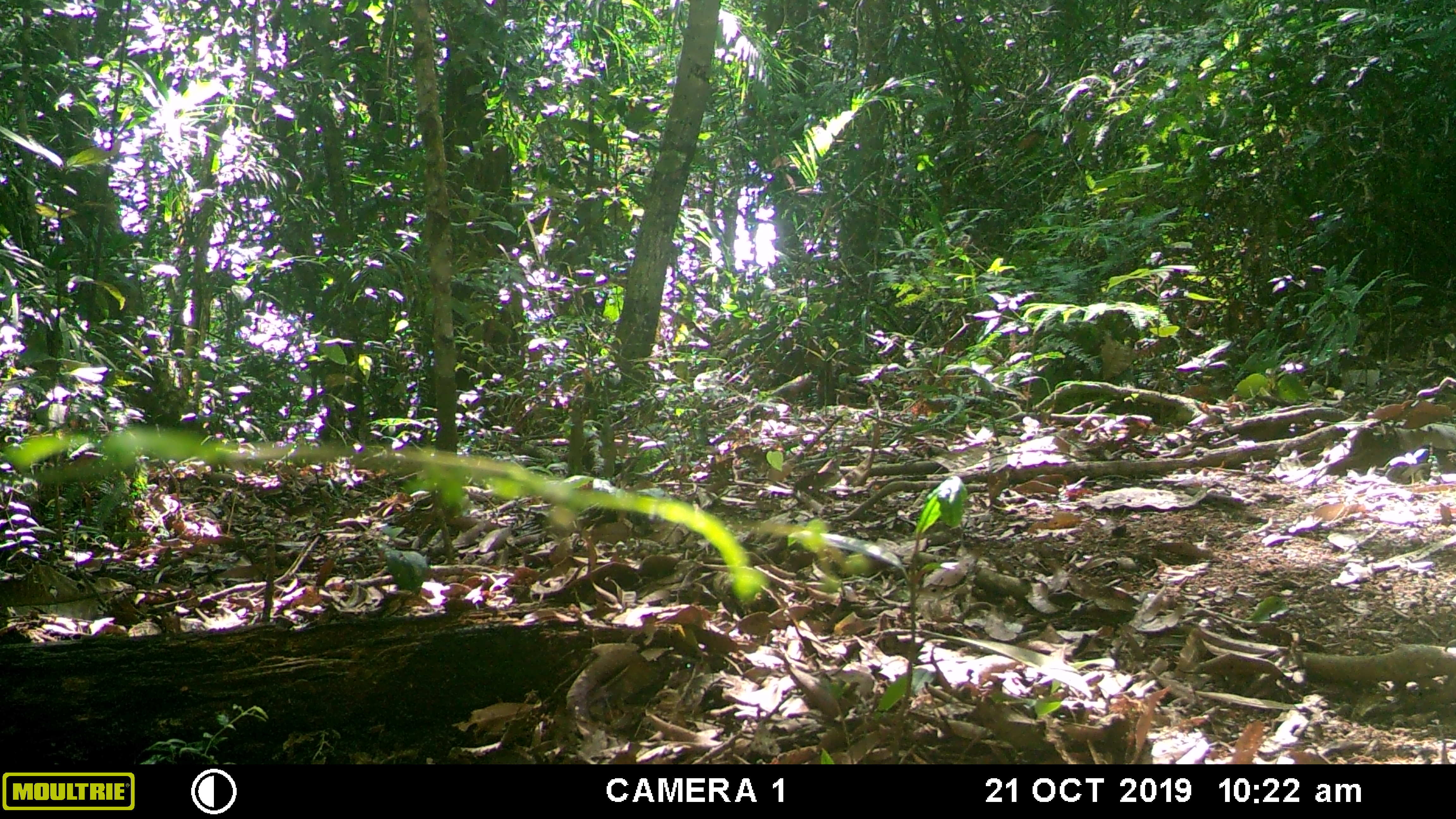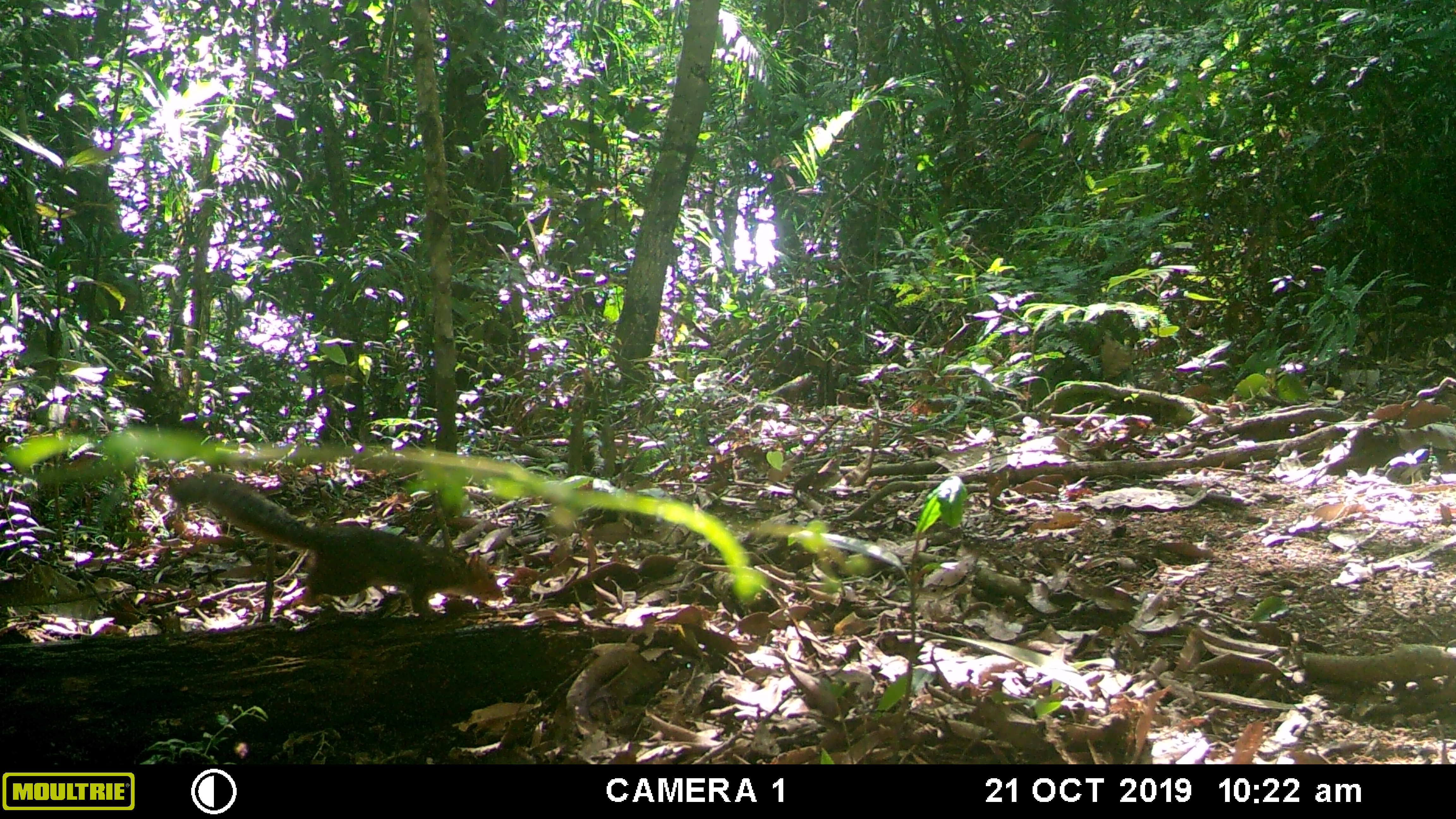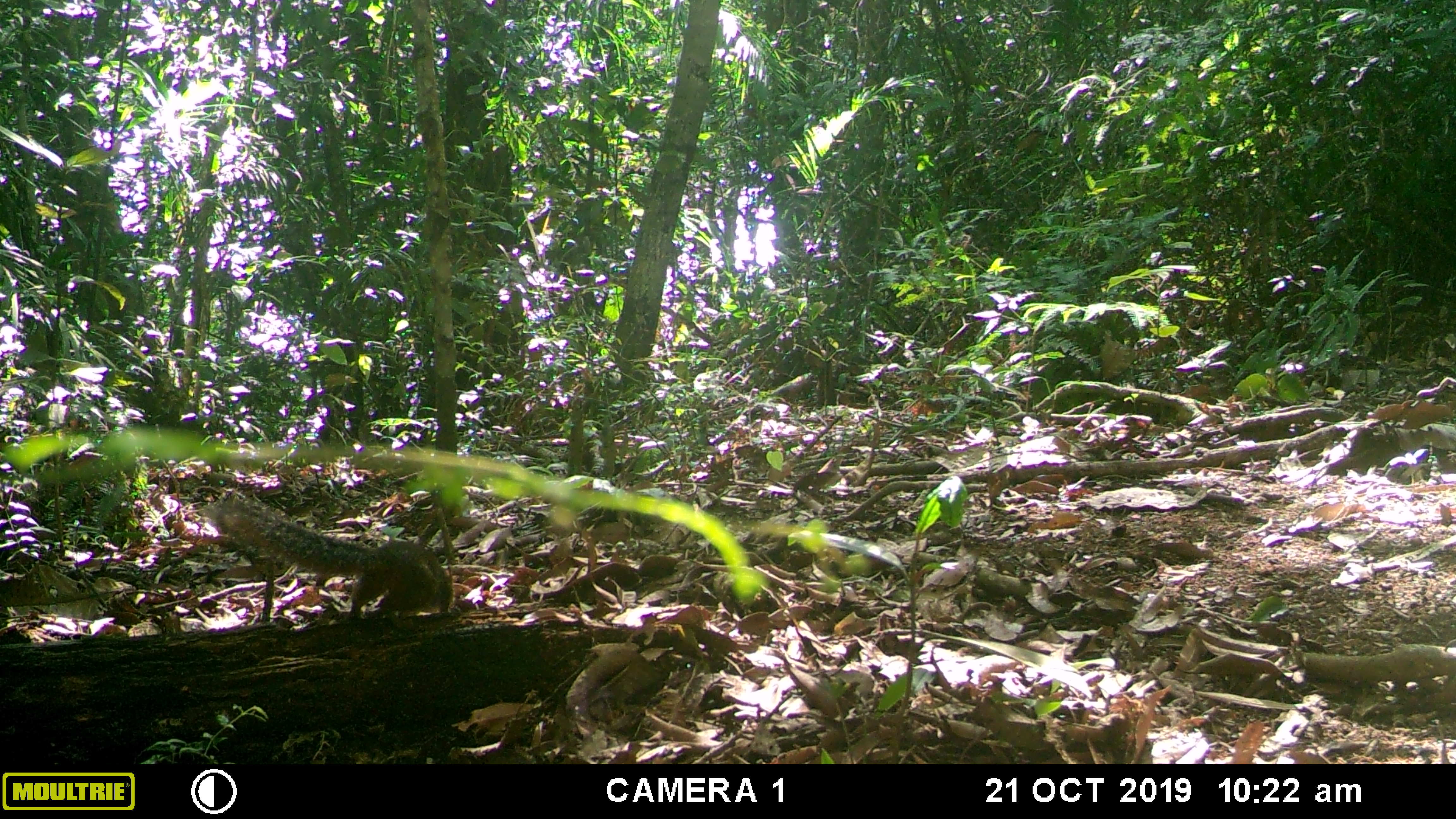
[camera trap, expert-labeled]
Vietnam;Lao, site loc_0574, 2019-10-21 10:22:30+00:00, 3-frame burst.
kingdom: Animalia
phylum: Chordata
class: Mammalia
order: Rodentia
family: Sciuridae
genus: Dremomys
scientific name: Dremomys rufigenis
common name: red-cheeked squirrel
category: red cheeked squirrel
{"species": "red cheeked squirrel (red-cheeked squirrel) (Dremomys rufigenis)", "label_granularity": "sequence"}